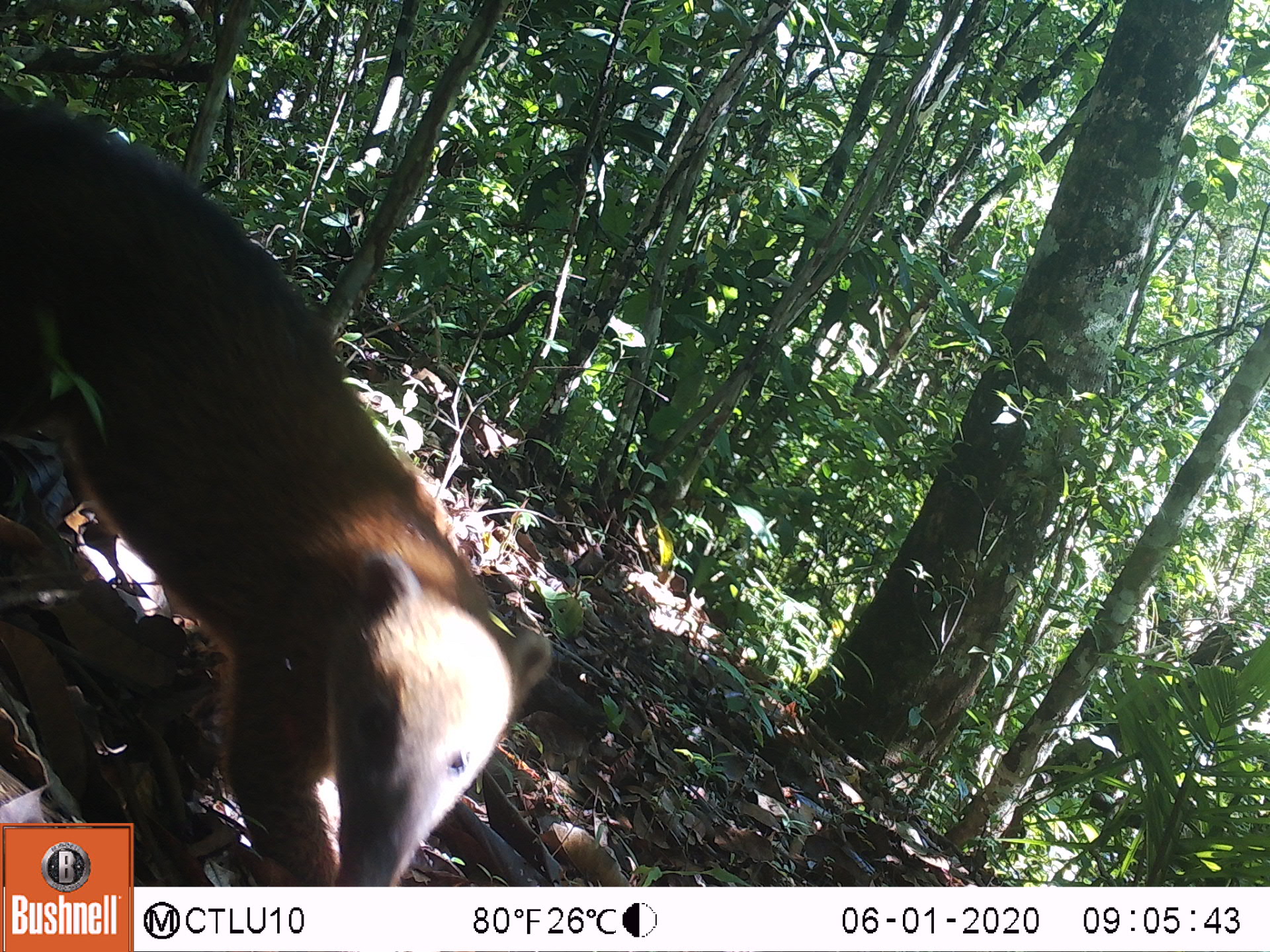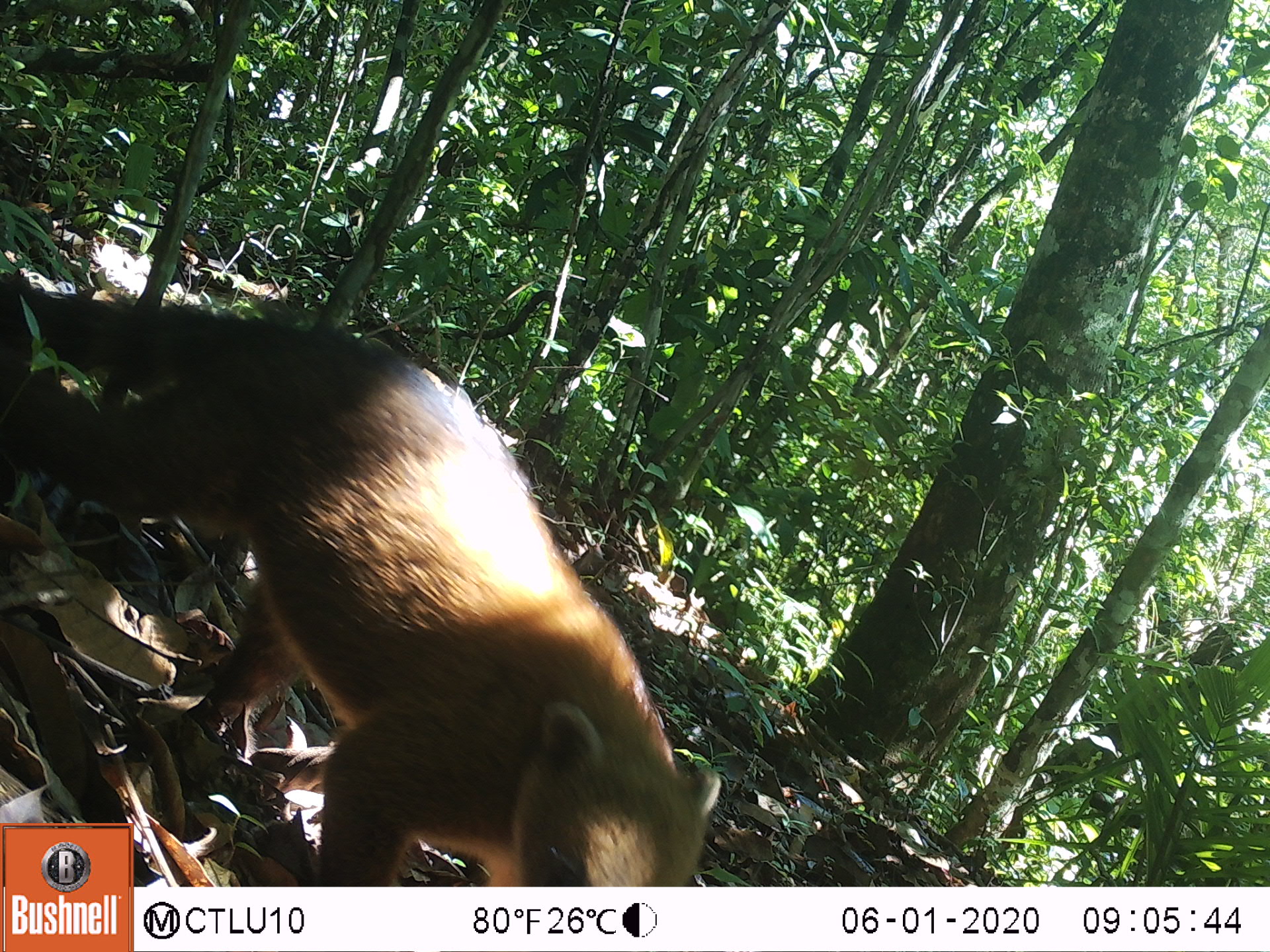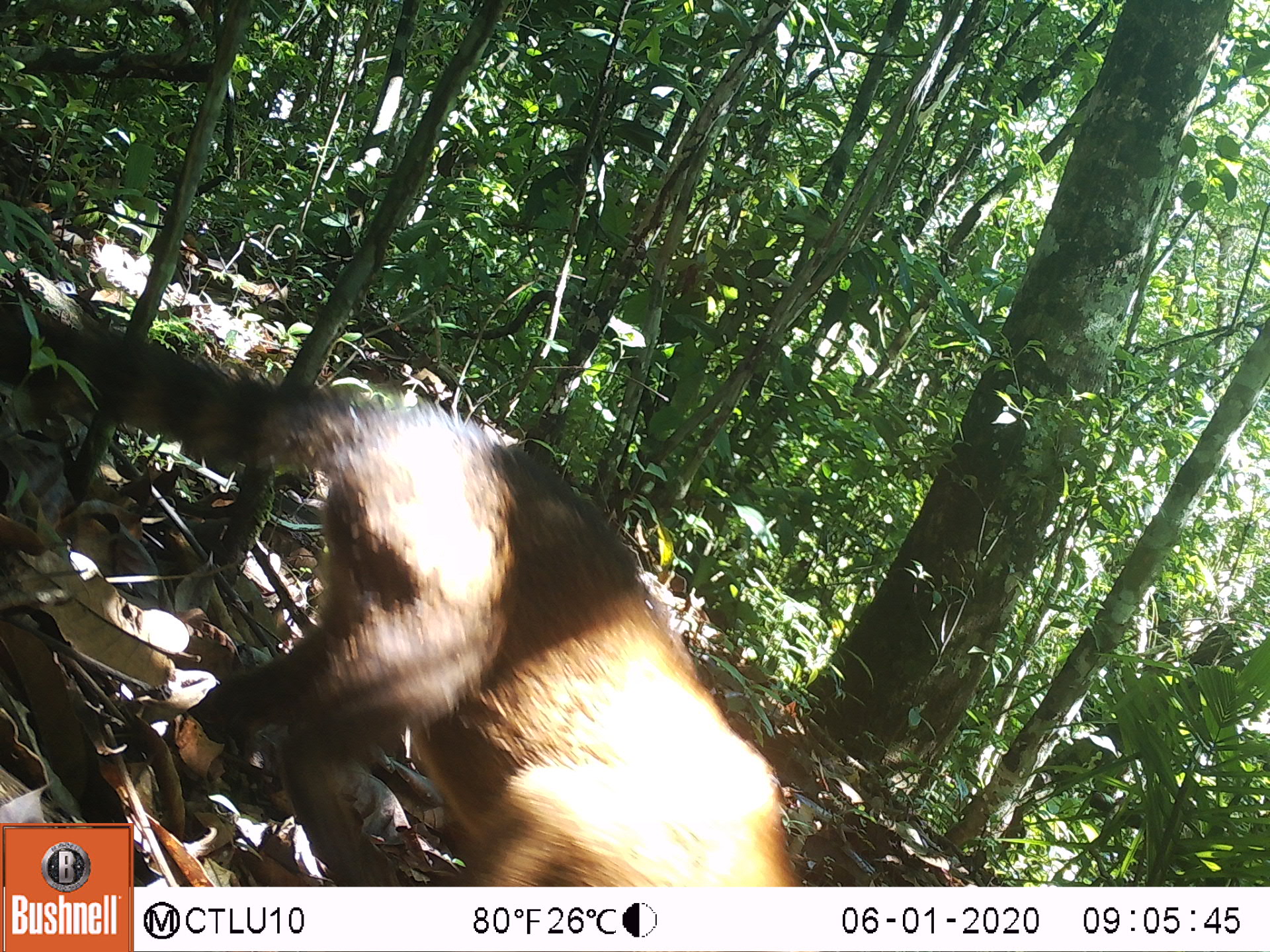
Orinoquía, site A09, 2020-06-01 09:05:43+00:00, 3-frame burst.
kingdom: Animalia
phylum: Chordata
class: Mammalia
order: Carnivora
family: Procyonidae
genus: Nasua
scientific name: Nasua nasua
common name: south american coati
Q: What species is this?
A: South american coati (Nasua nasua).